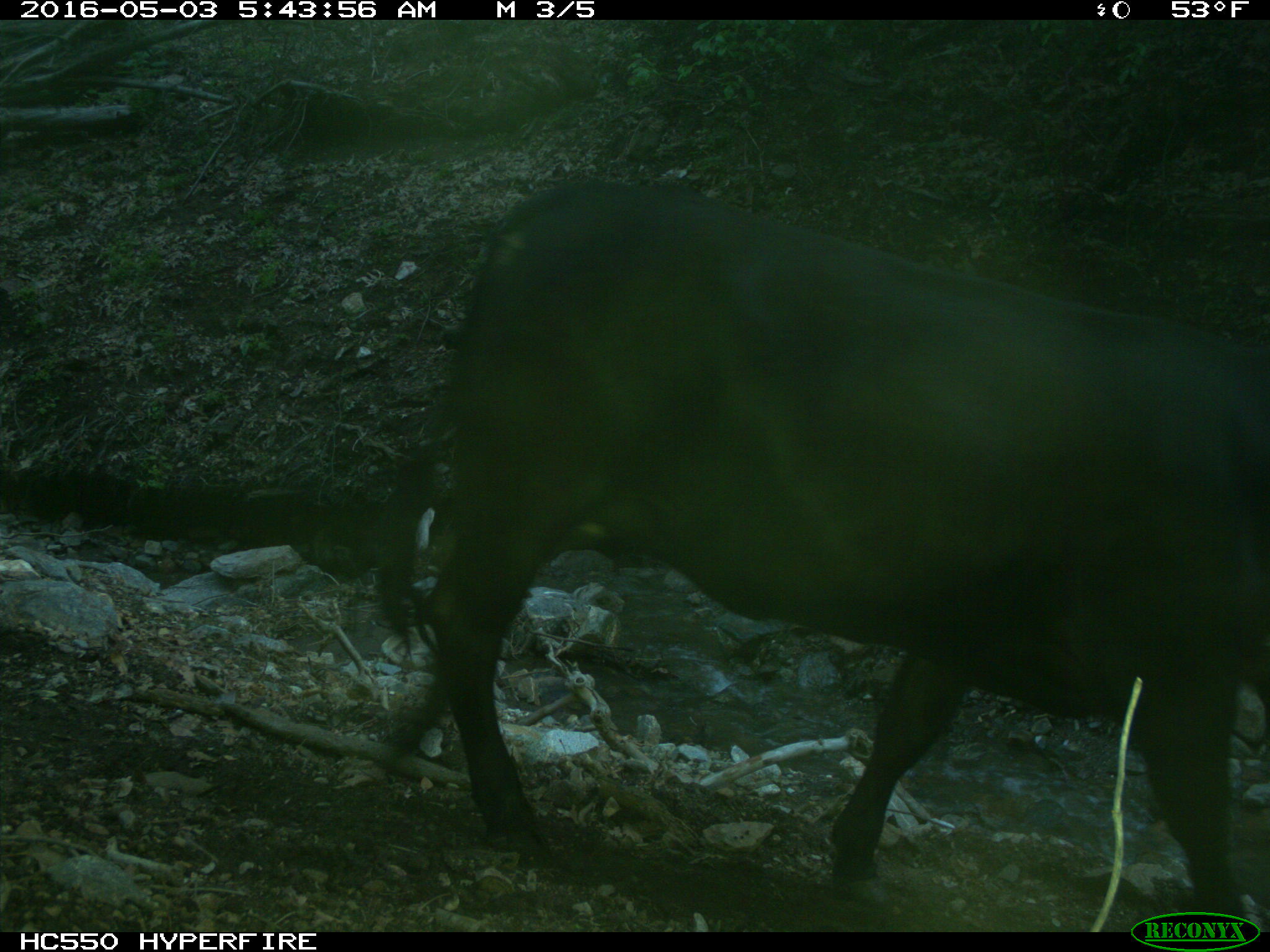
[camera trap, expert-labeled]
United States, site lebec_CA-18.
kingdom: Animalia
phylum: Chordata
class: Mammalia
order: Artiodactyla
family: Bovidae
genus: Bos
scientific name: Bos taurus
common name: domestic cow